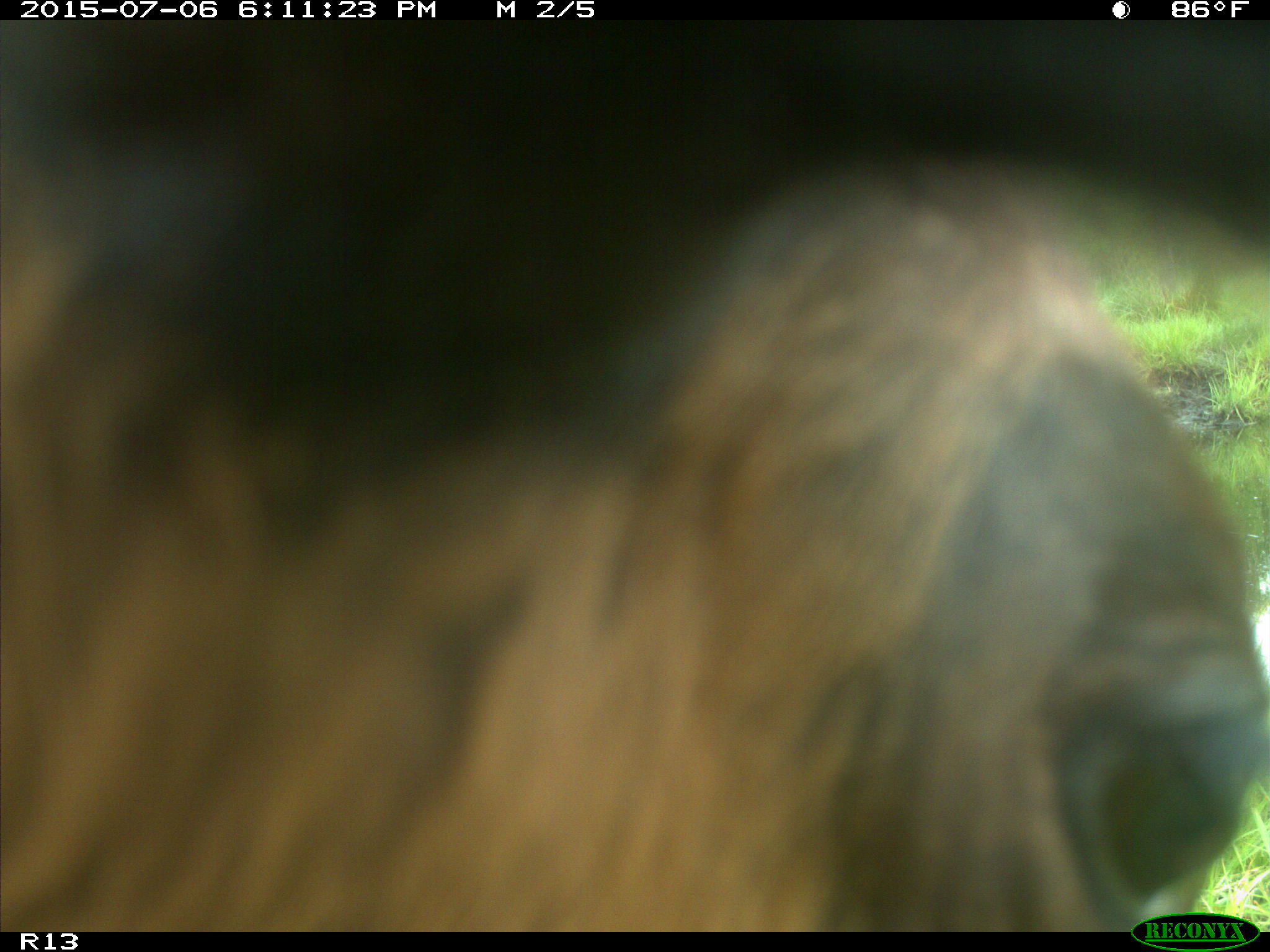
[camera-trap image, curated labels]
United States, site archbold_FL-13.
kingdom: Animalia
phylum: Chordata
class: Mammalia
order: Artiodactyla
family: Bovidae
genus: Bos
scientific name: Bos taurus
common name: domestic cow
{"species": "Bos taurus (domestic cow)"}